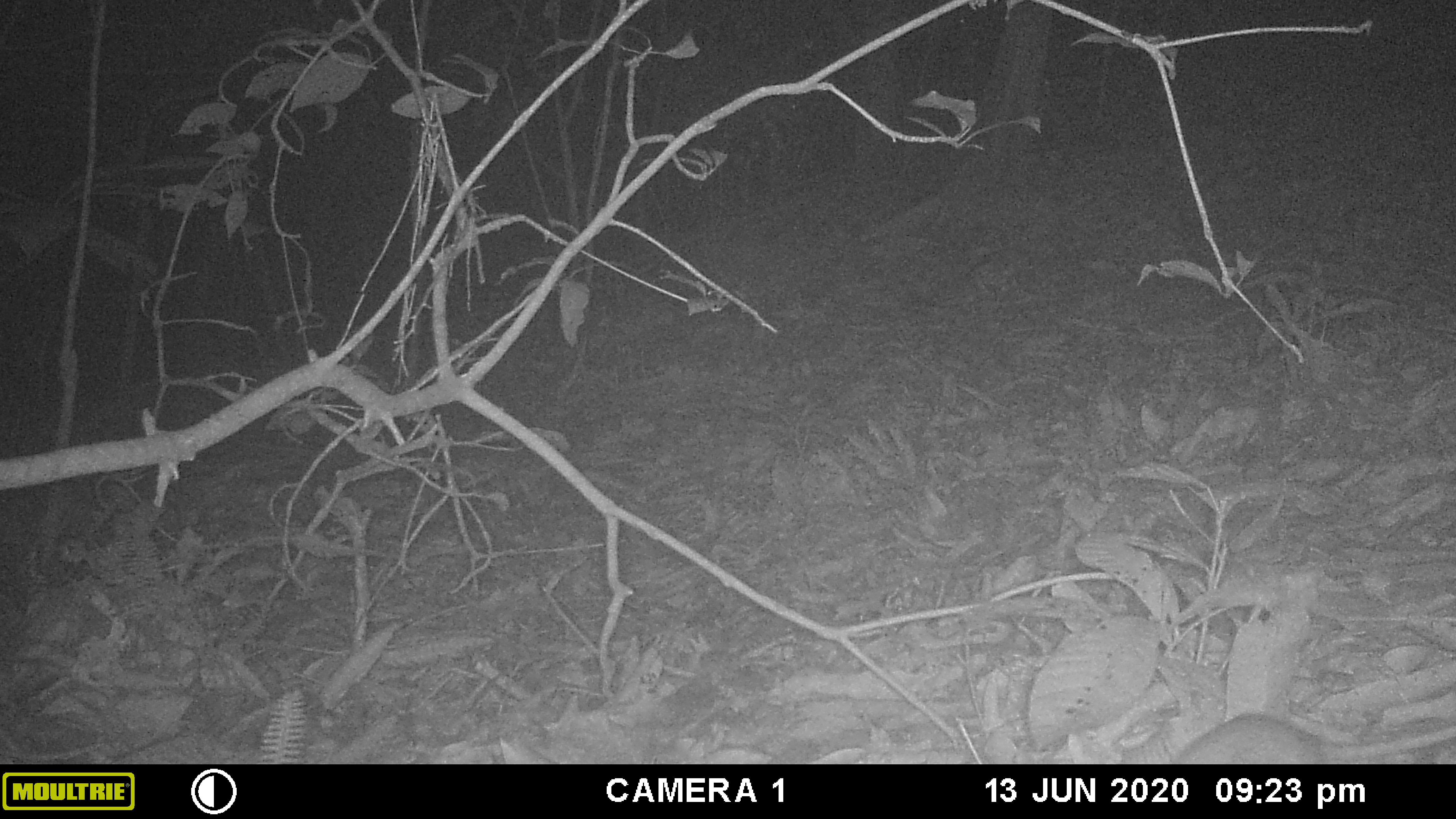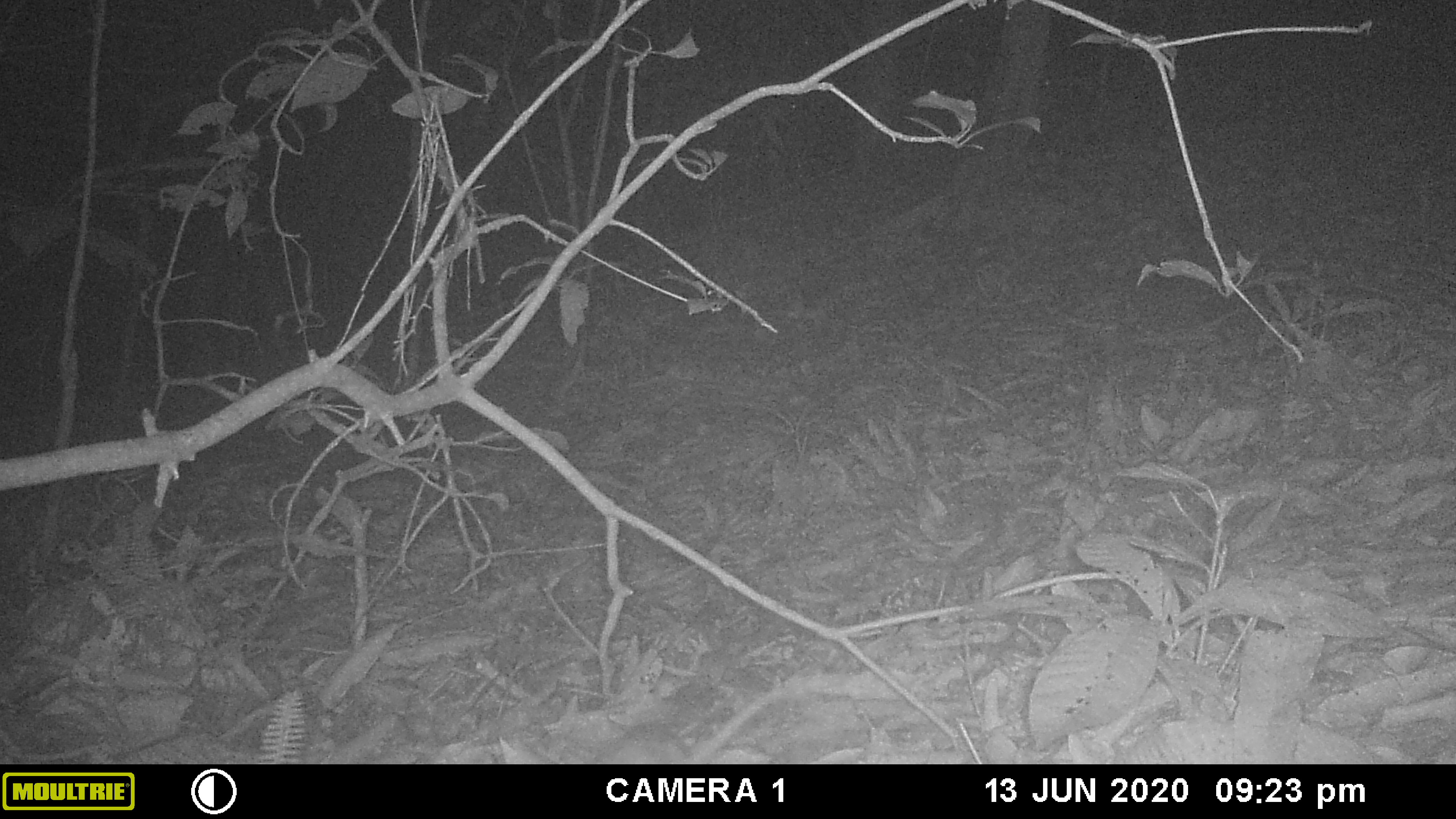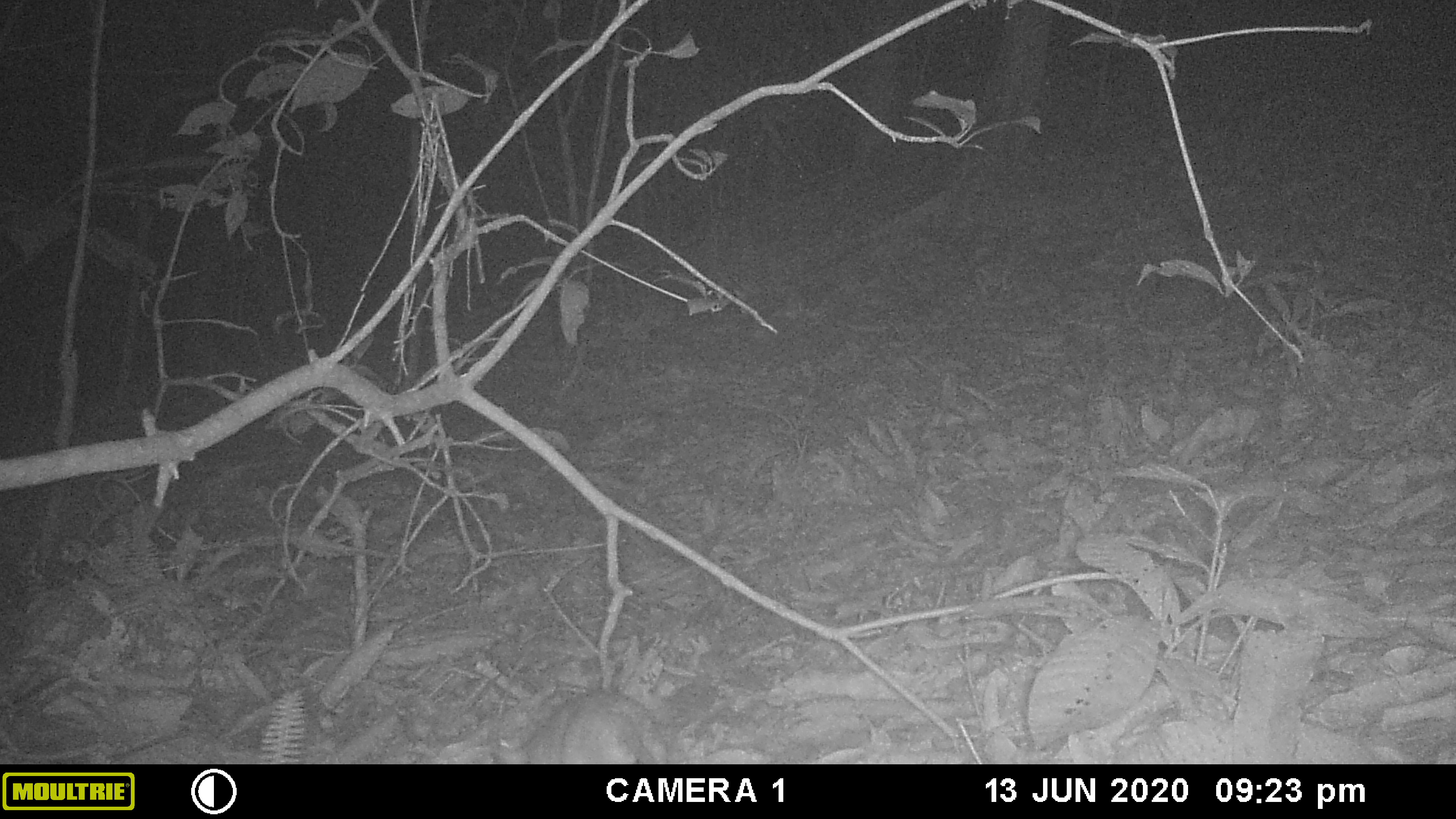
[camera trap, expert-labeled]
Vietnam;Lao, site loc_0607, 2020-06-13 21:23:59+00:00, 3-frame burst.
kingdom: Animalia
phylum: Chordata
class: Mammalia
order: Rodentia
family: Muridae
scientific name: Muridae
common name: old-world mice and rats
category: unidentified murid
Unidentified murid (old-world mice and rats) (Muridae). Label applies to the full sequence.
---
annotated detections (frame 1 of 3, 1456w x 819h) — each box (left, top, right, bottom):
unidentified murid: (1168, 710, 1456, 764)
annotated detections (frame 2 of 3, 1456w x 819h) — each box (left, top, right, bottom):
unidentified murid: (589, 687, 797, 764)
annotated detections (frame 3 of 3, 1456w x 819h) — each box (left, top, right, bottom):
unidentified murid: (489, 688, 669, 764)